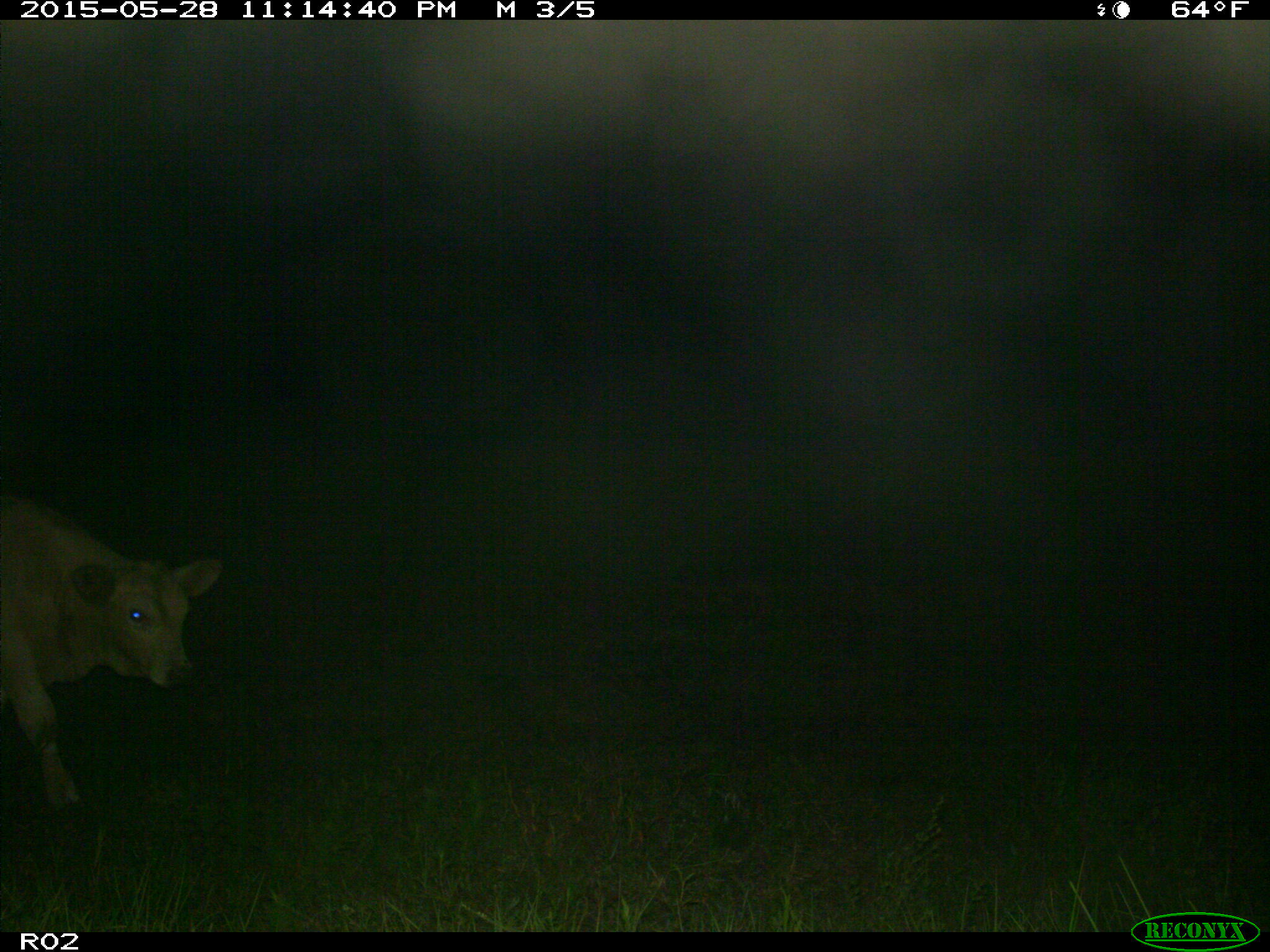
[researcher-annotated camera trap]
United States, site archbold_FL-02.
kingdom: Animalia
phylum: Chordata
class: Mammalia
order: Artiodactyla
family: Bovidae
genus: Bos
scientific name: Bos taurus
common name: domestic cow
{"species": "Bos taurus (domestic cow)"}